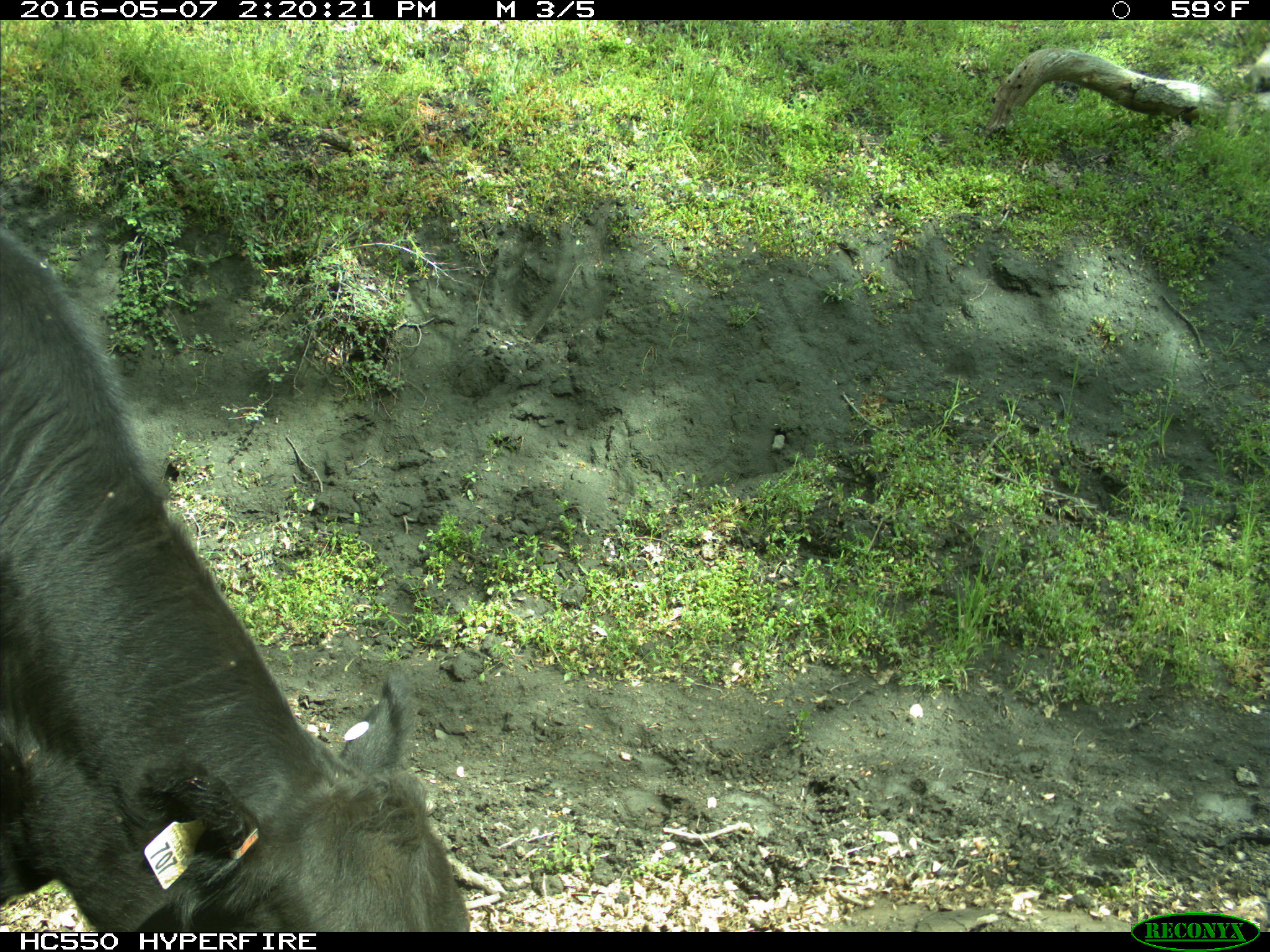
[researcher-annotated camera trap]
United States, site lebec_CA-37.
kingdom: Animalia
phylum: Chordata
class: Mammalia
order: Artiodactyla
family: Bovidae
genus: Bos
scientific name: Bos taurus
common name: domestic cow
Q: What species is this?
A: Bos taurus (domestic cow).